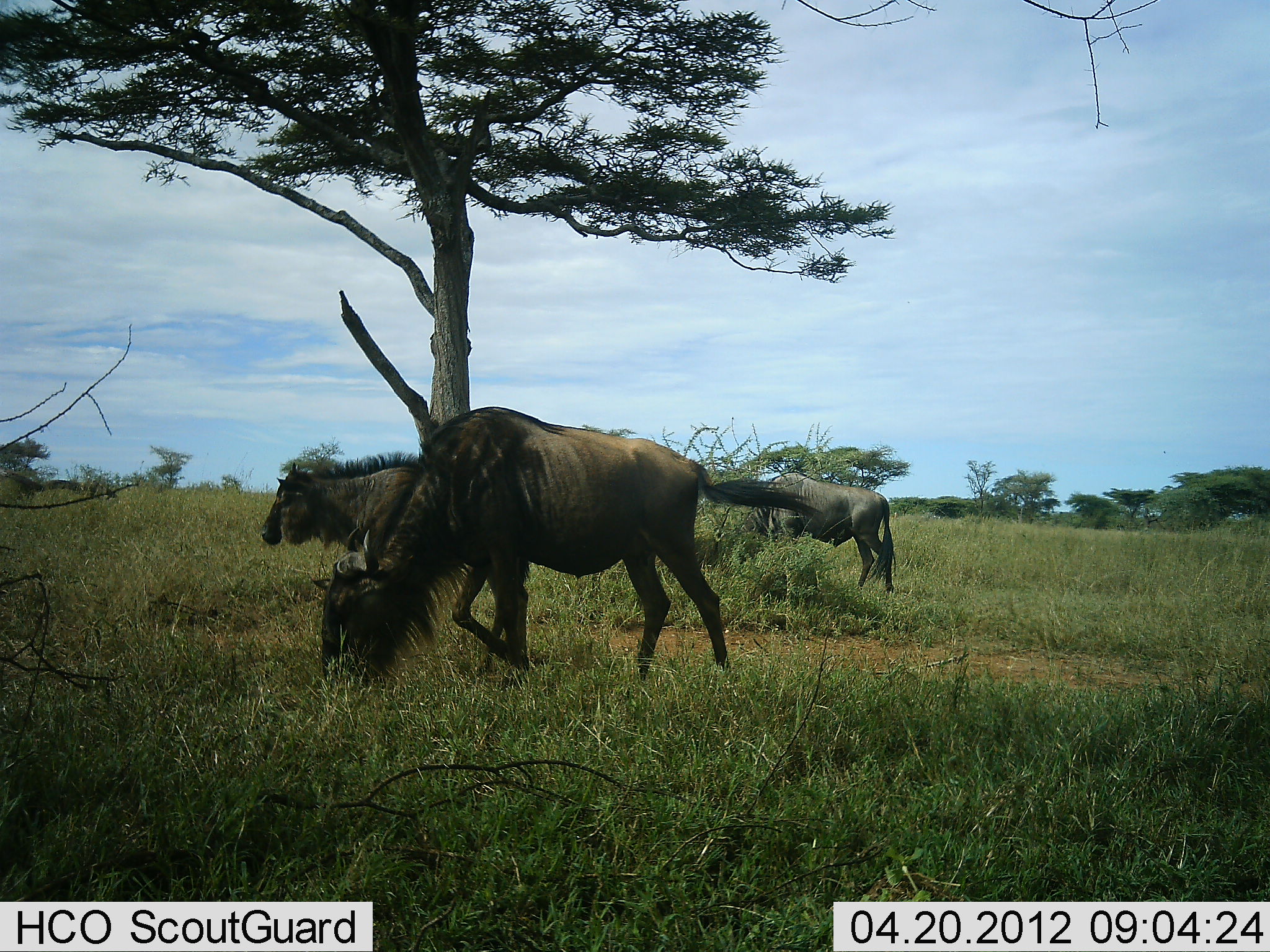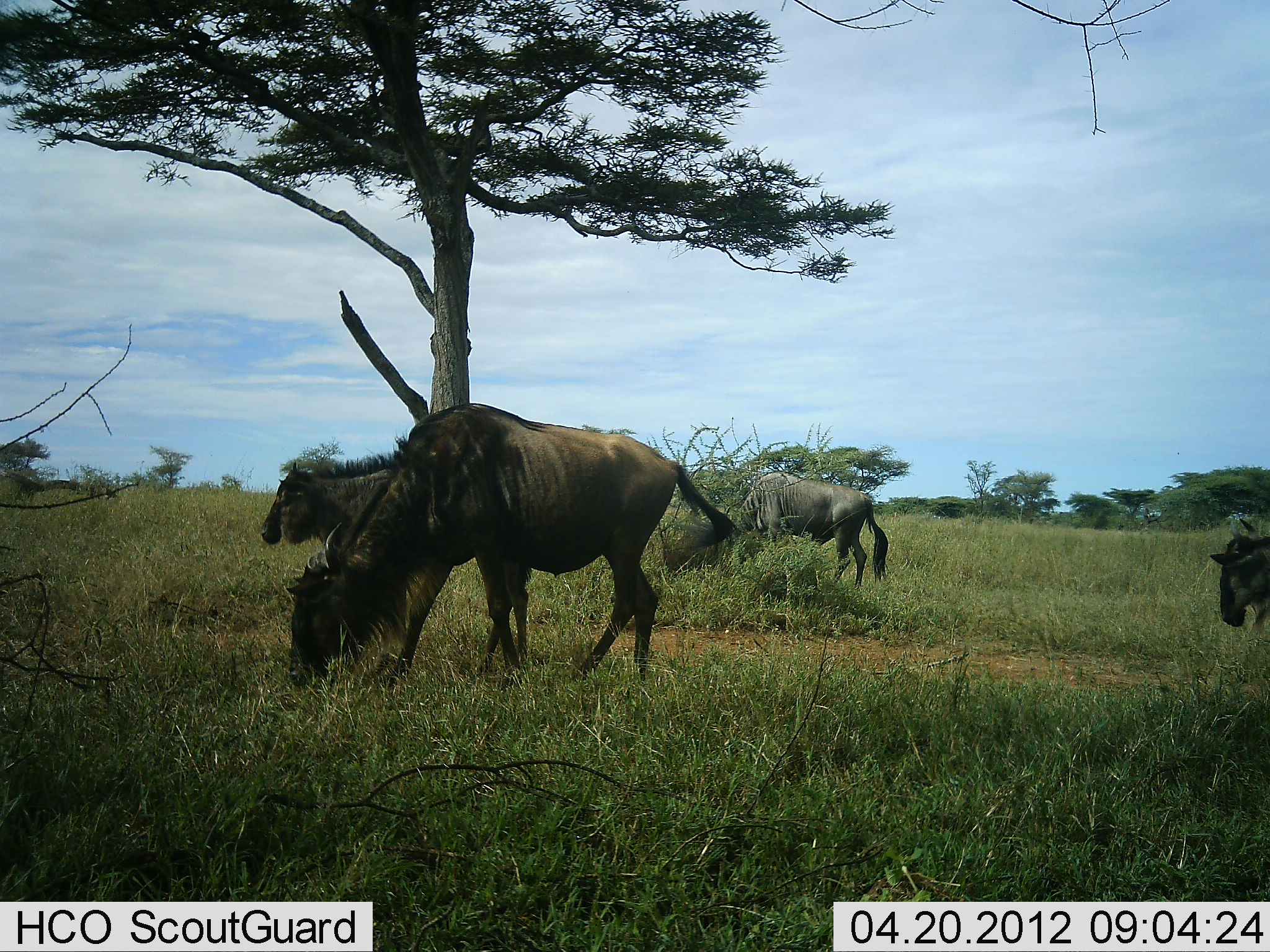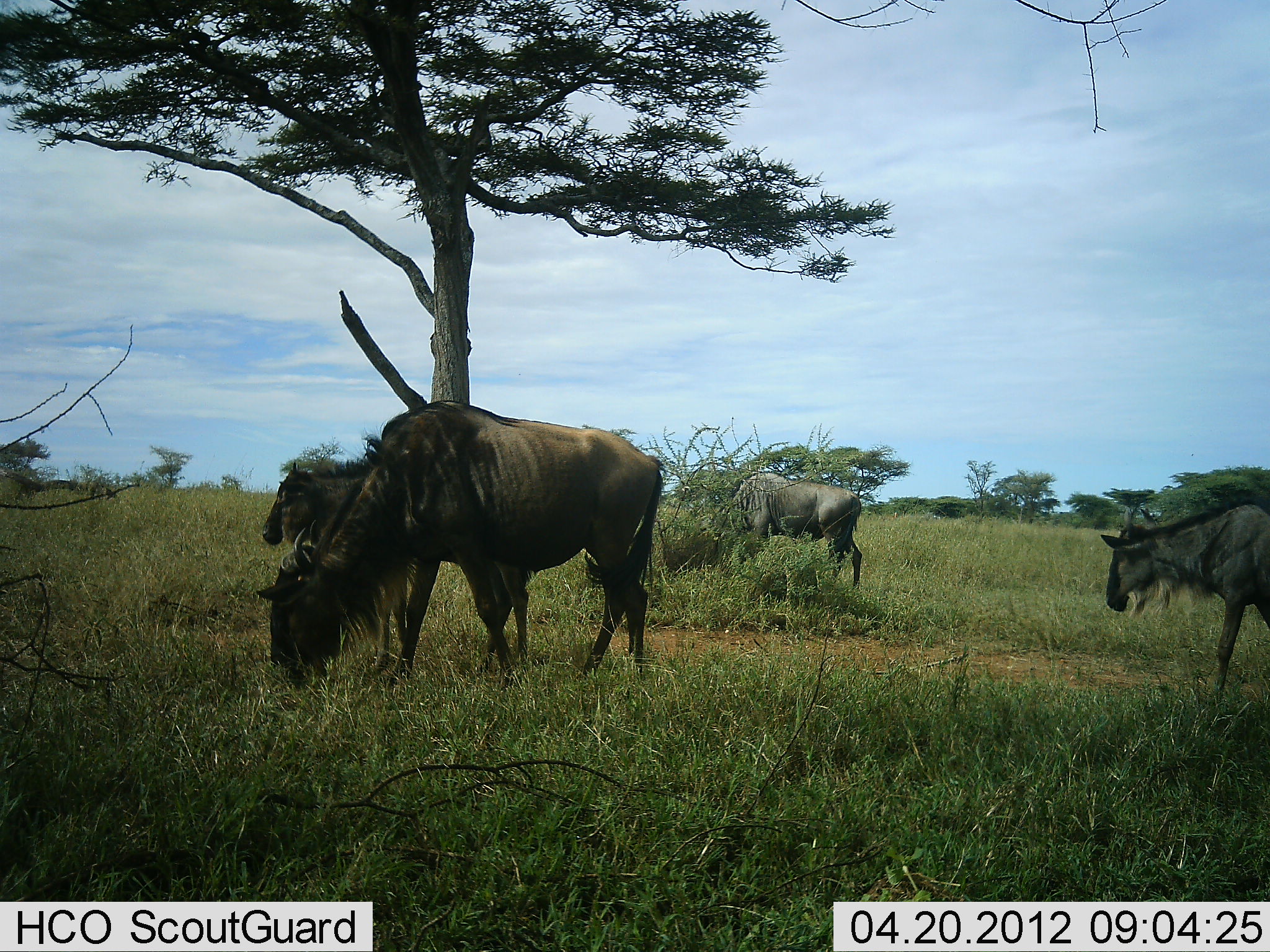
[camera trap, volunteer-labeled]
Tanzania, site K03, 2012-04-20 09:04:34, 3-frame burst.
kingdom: Animalia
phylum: Chordata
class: Mammalia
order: Artiodactyla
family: Bovidae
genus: Connochaetes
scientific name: Connochaetes taurinus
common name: blue wildebeest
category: wildebeest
Wildebeest (blue wildebeest) (Connochaetes taurinus), count 4. Behavior (volunteer vote fractions): standing 64%, resting 0%, moving 68%, interacting 0%. Young present (vote fraction): 14%. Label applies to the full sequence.